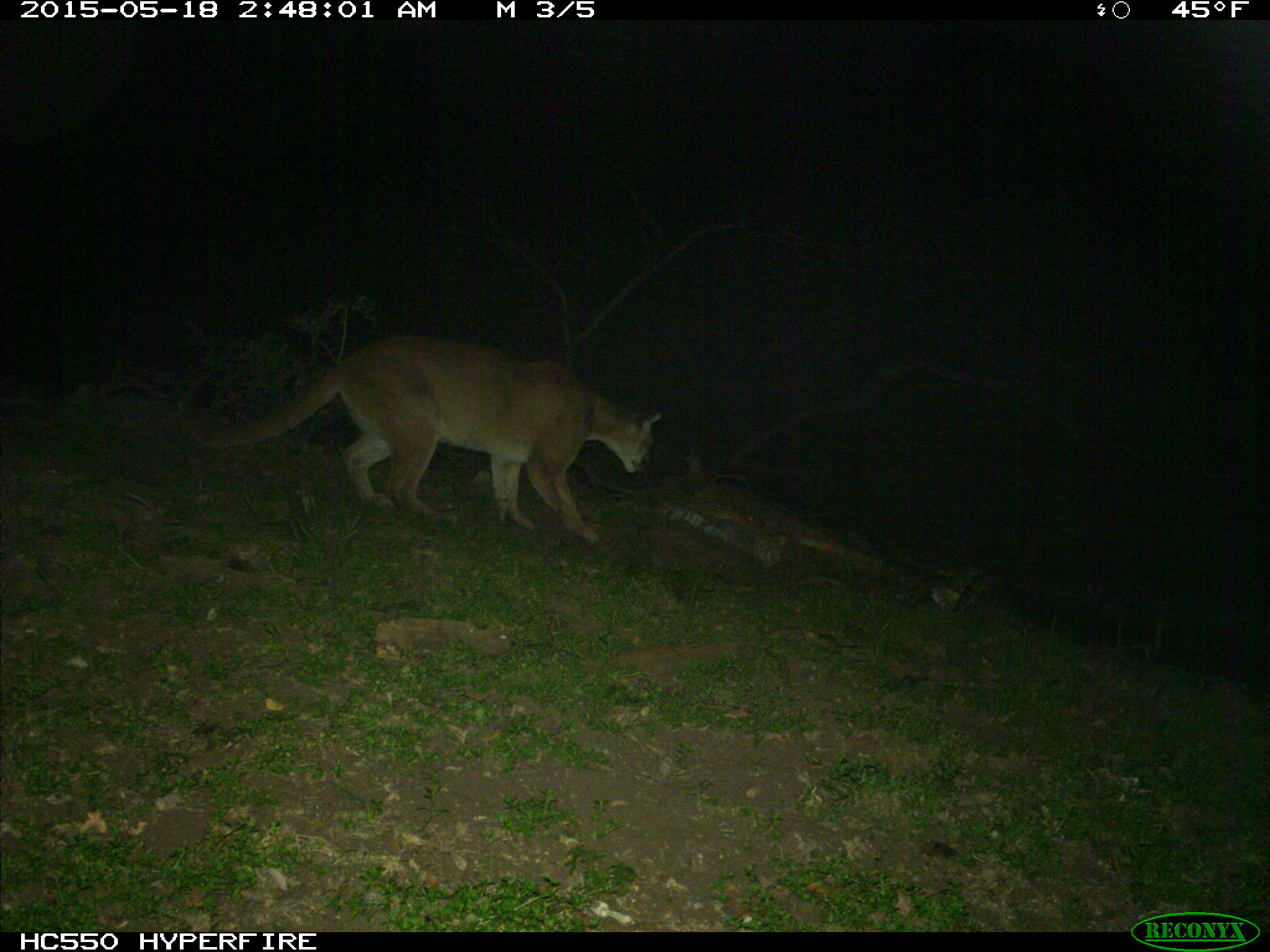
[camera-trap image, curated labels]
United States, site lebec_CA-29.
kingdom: Animalia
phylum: Chordata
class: Mammalia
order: Carnivora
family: Felidae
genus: Puma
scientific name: Puma concolor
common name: mountain lion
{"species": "Puma concolor (mountain lion)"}